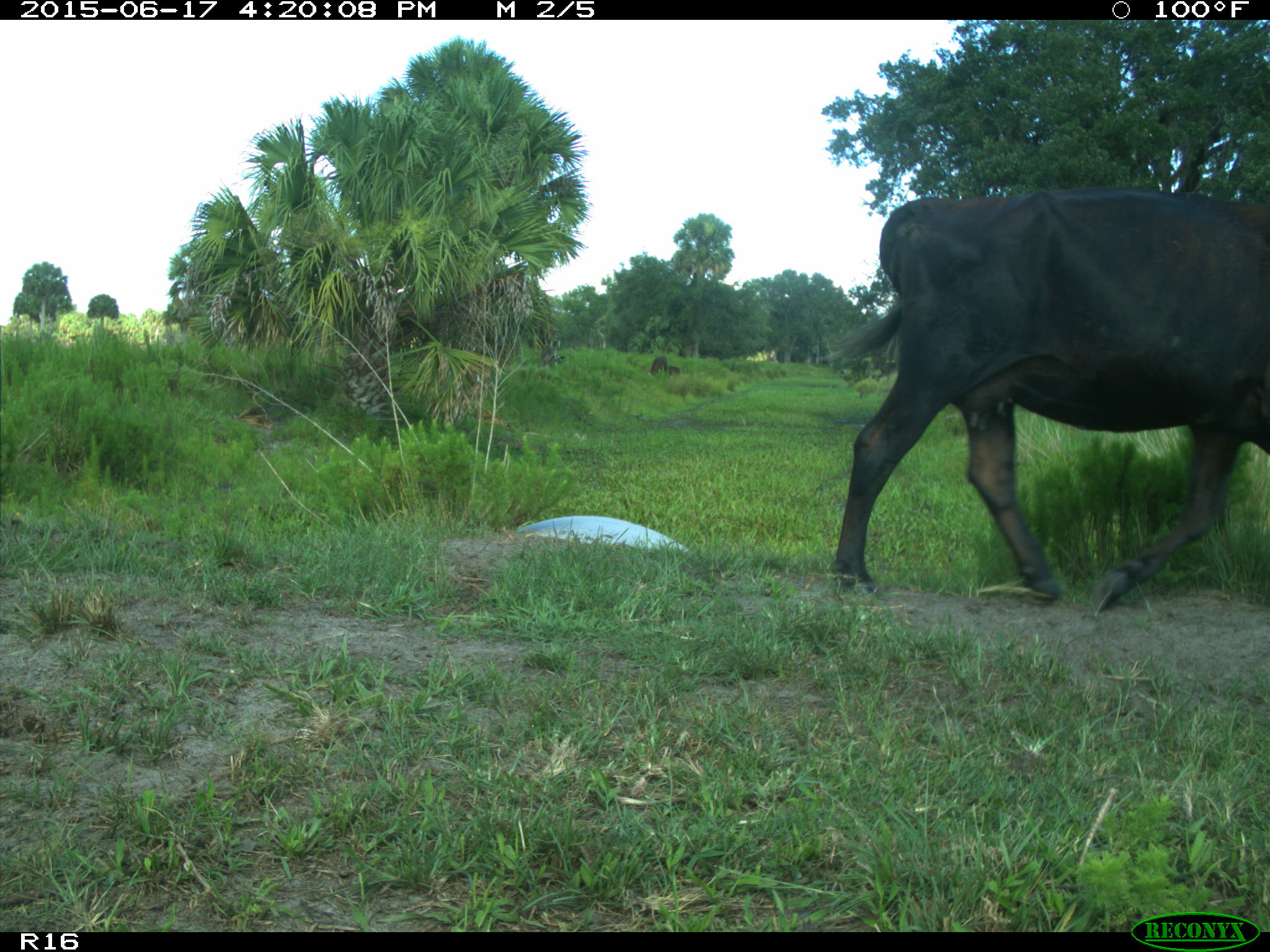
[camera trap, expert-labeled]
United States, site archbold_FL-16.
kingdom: Animalia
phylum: Chordata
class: Mammalia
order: Artiodactyla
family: Bovidae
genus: Bos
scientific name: Bos taurus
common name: domestic cow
Bos taurus (domestic cow).